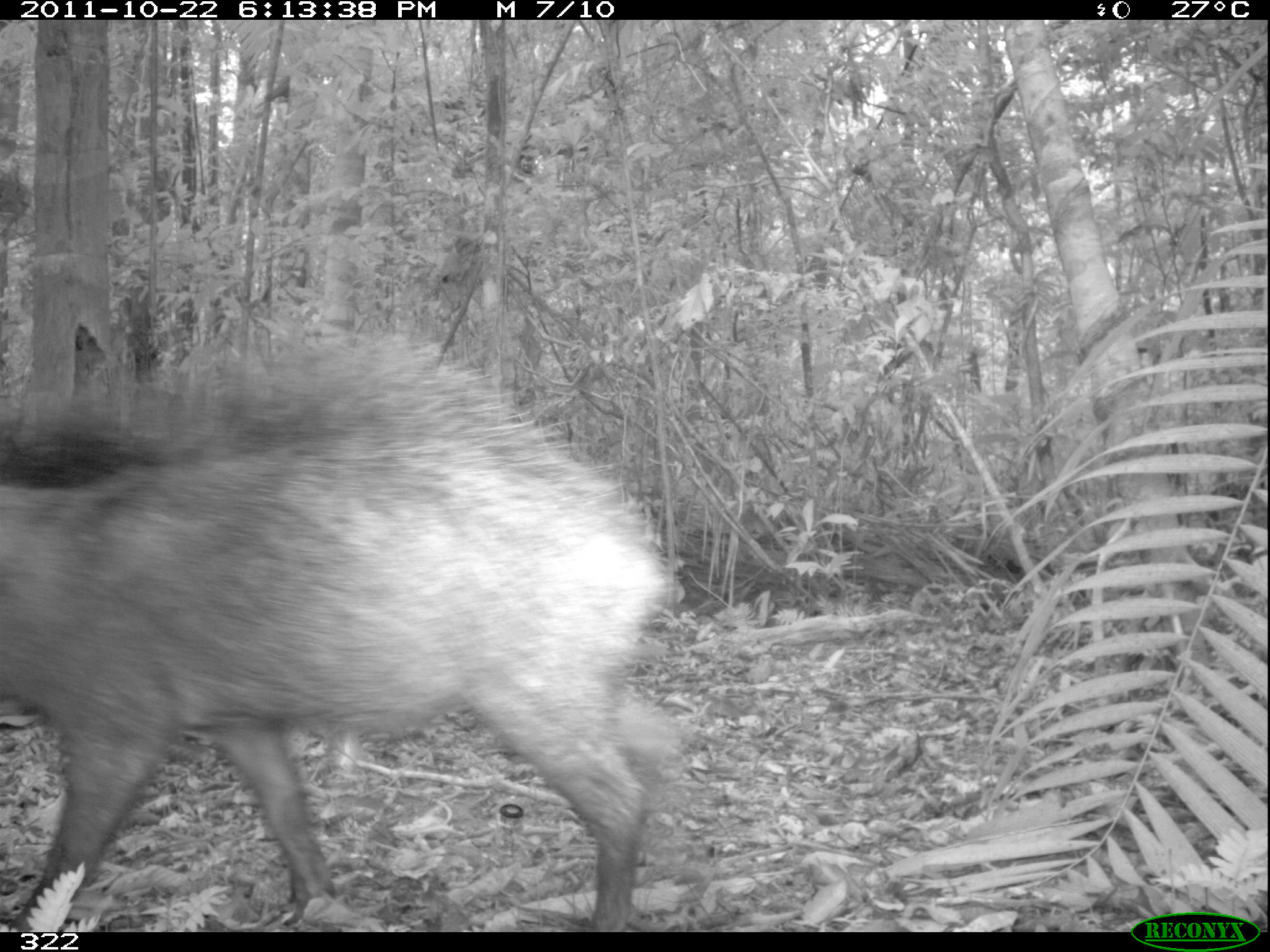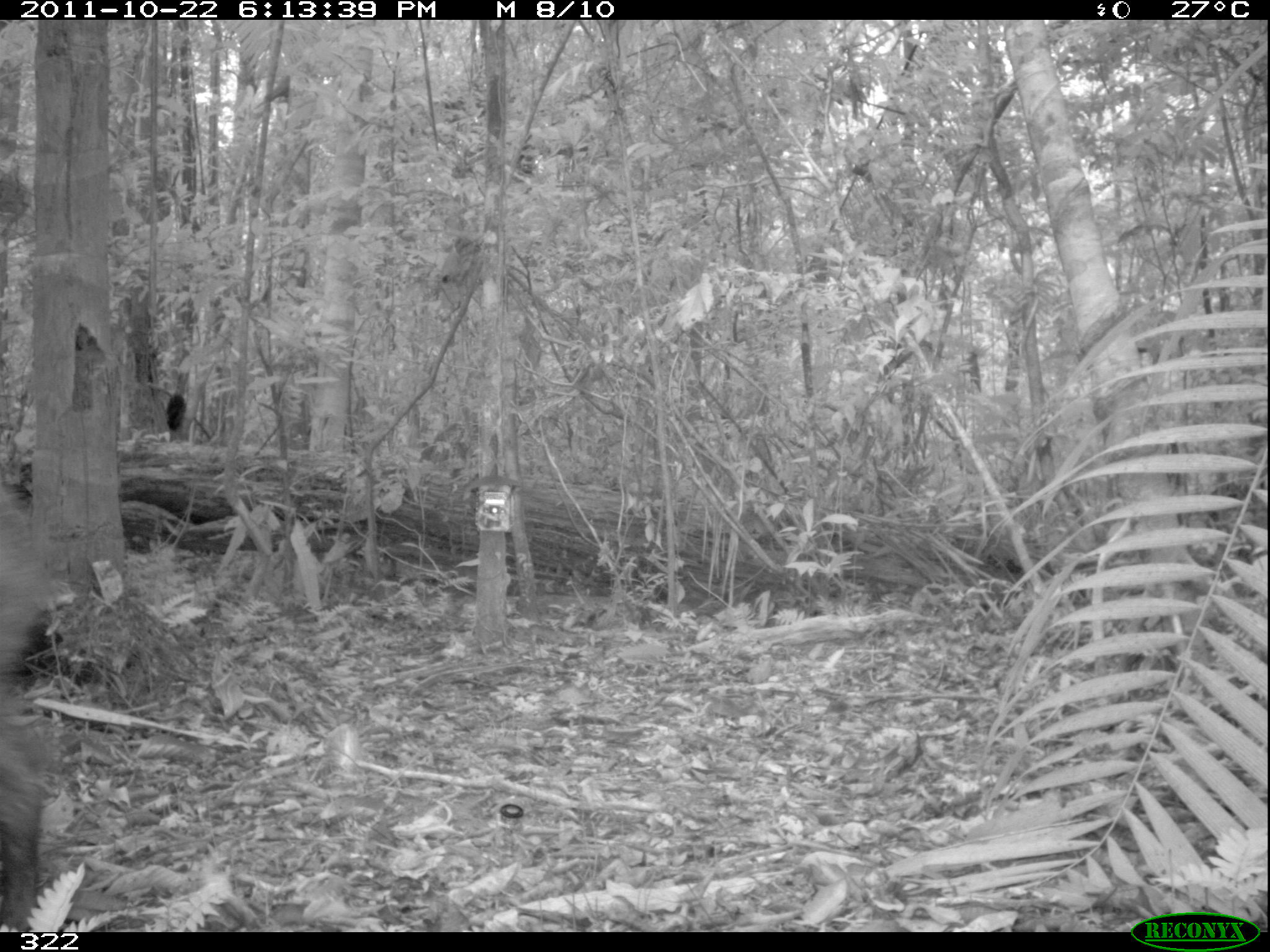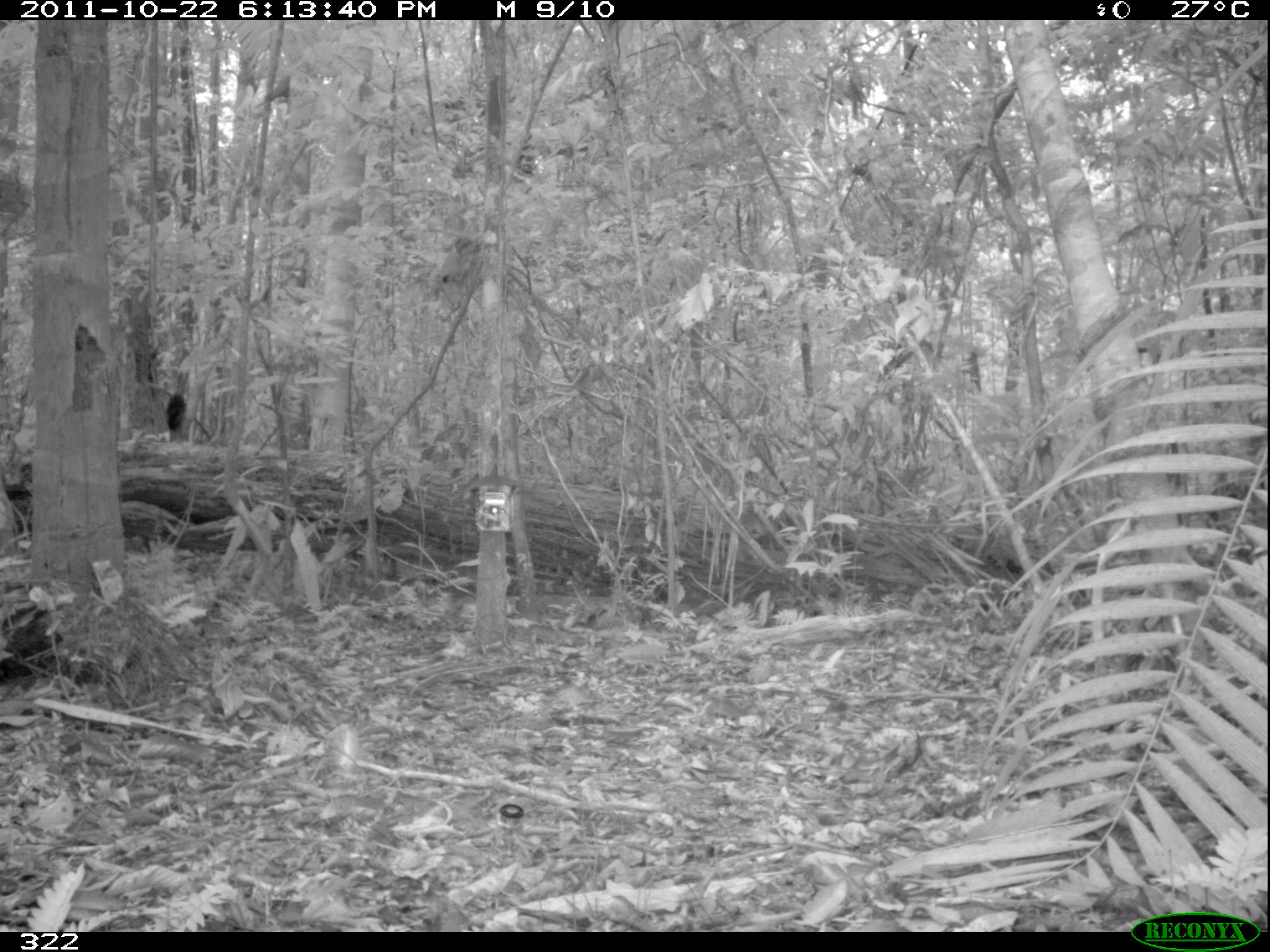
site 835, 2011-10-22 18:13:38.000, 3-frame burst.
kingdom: Animalia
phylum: Chordata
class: Mammalia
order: Artiodactyla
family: Tayassuidae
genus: Tayassu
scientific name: Tayassu pecari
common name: white-lipped peccary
Tayassu pecari (white-lipped peccary).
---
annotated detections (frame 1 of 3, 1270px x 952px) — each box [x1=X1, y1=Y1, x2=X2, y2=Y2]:
tayassu pecari: [x1=0, y1=329, x2=681, y2=932]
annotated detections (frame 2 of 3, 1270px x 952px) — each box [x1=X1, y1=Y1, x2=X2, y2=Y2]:
tayassu pecari: [x1=1, y1=488, x2=50, y2=932]